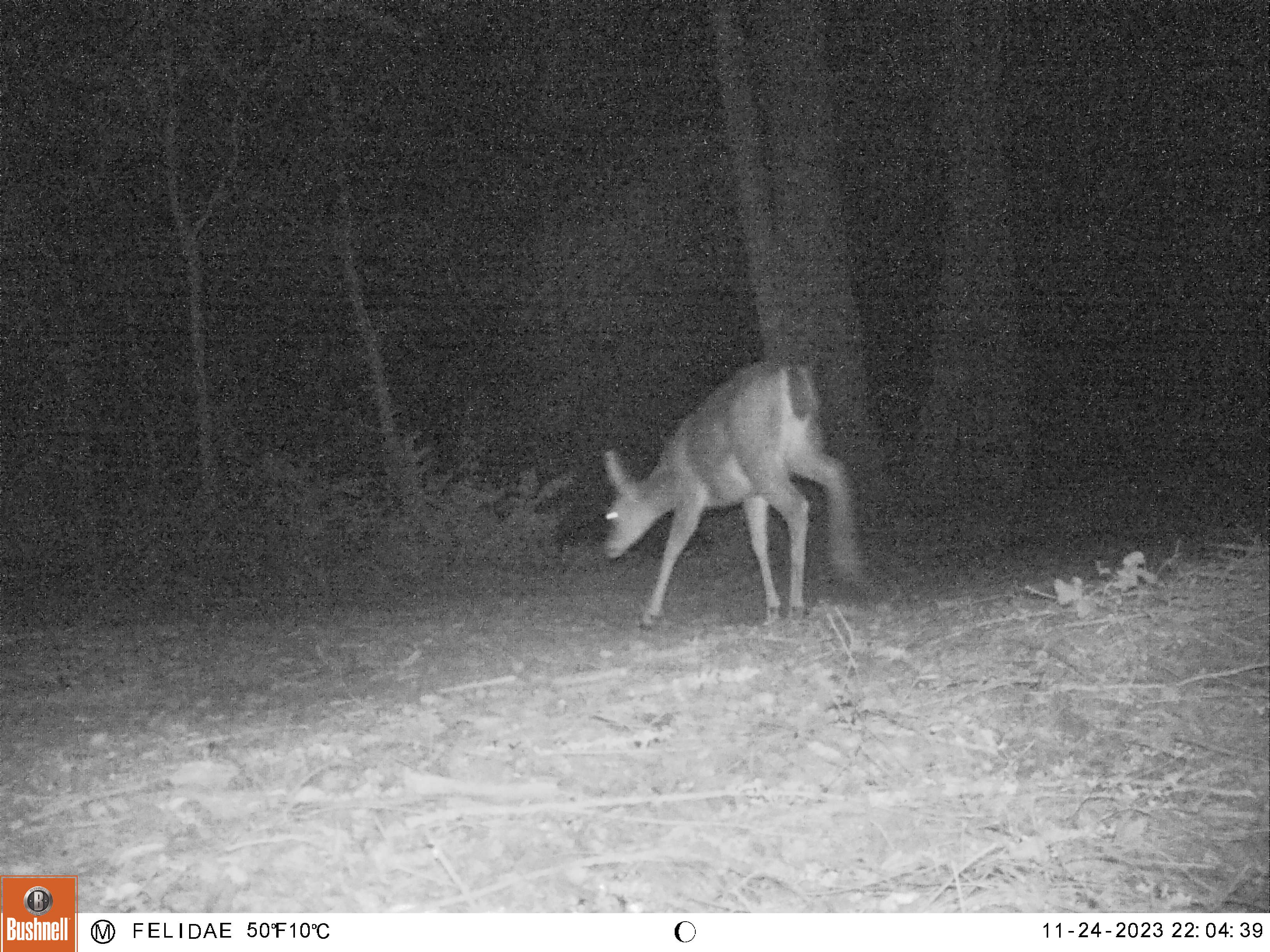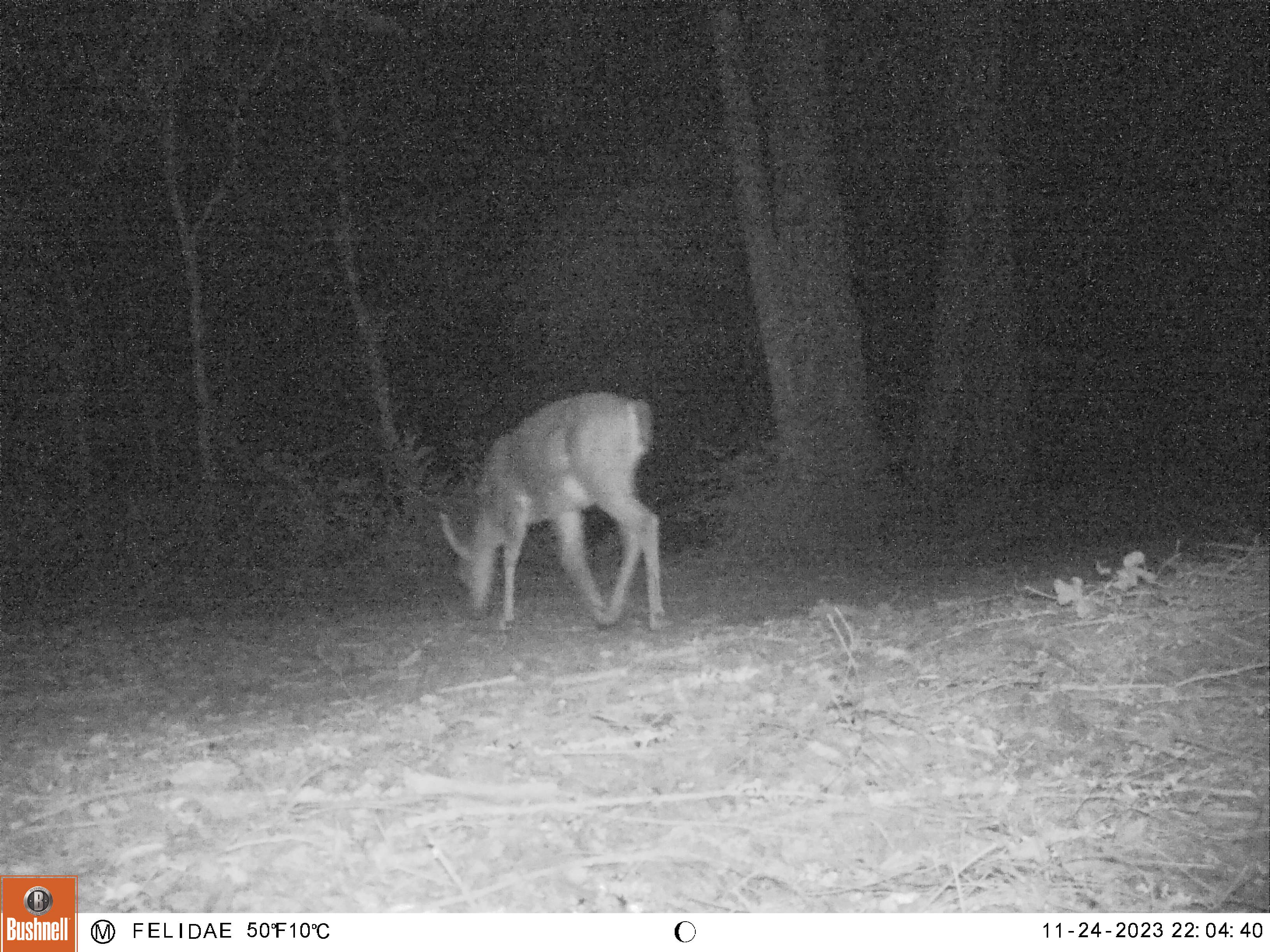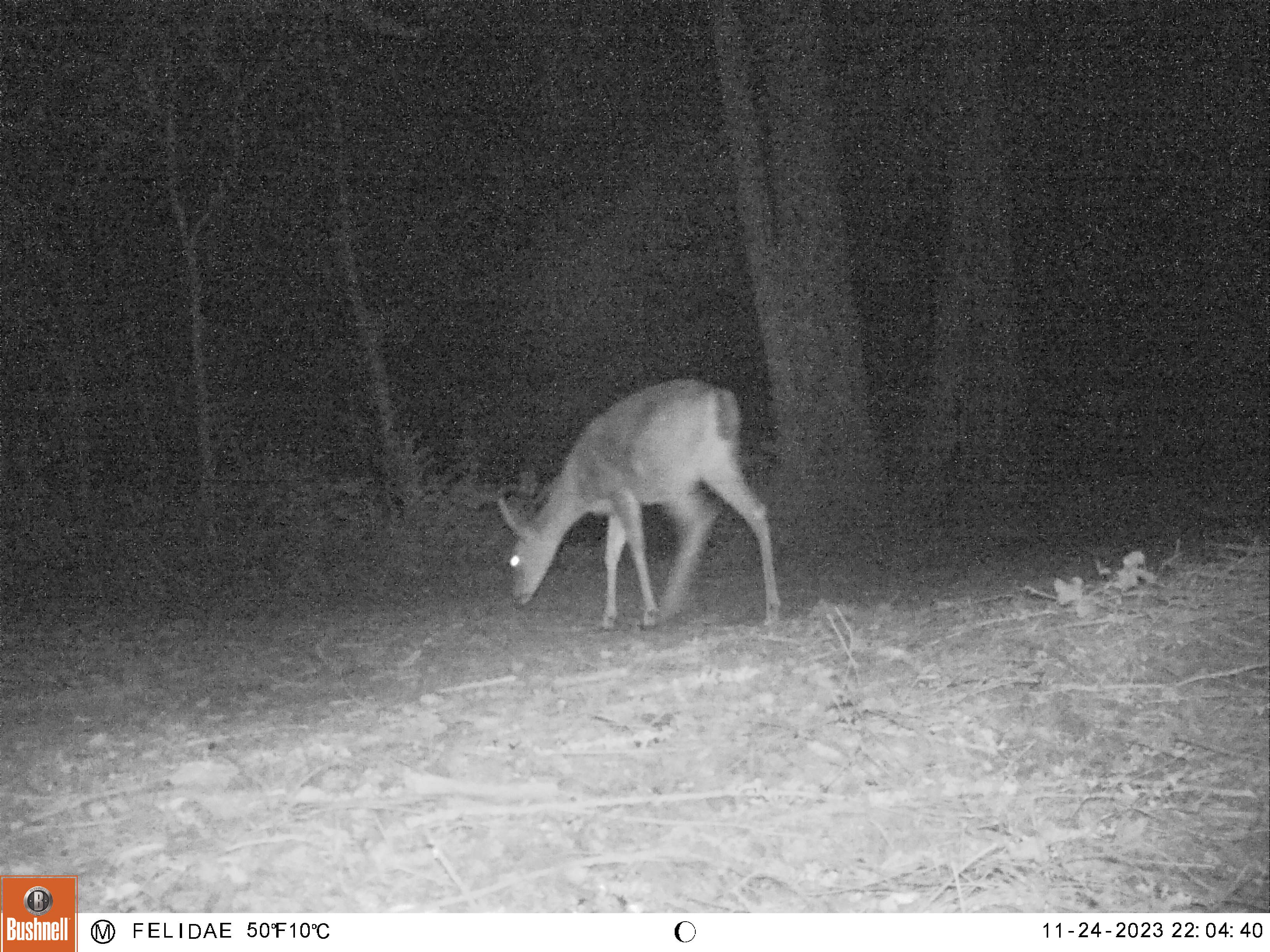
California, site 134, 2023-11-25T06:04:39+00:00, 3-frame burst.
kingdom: Animalia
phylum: Chordata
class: Mammalia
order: Artiodactyla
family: Cervidae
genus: Odocoileus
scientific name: Odocoileus hemionus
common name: mule deer